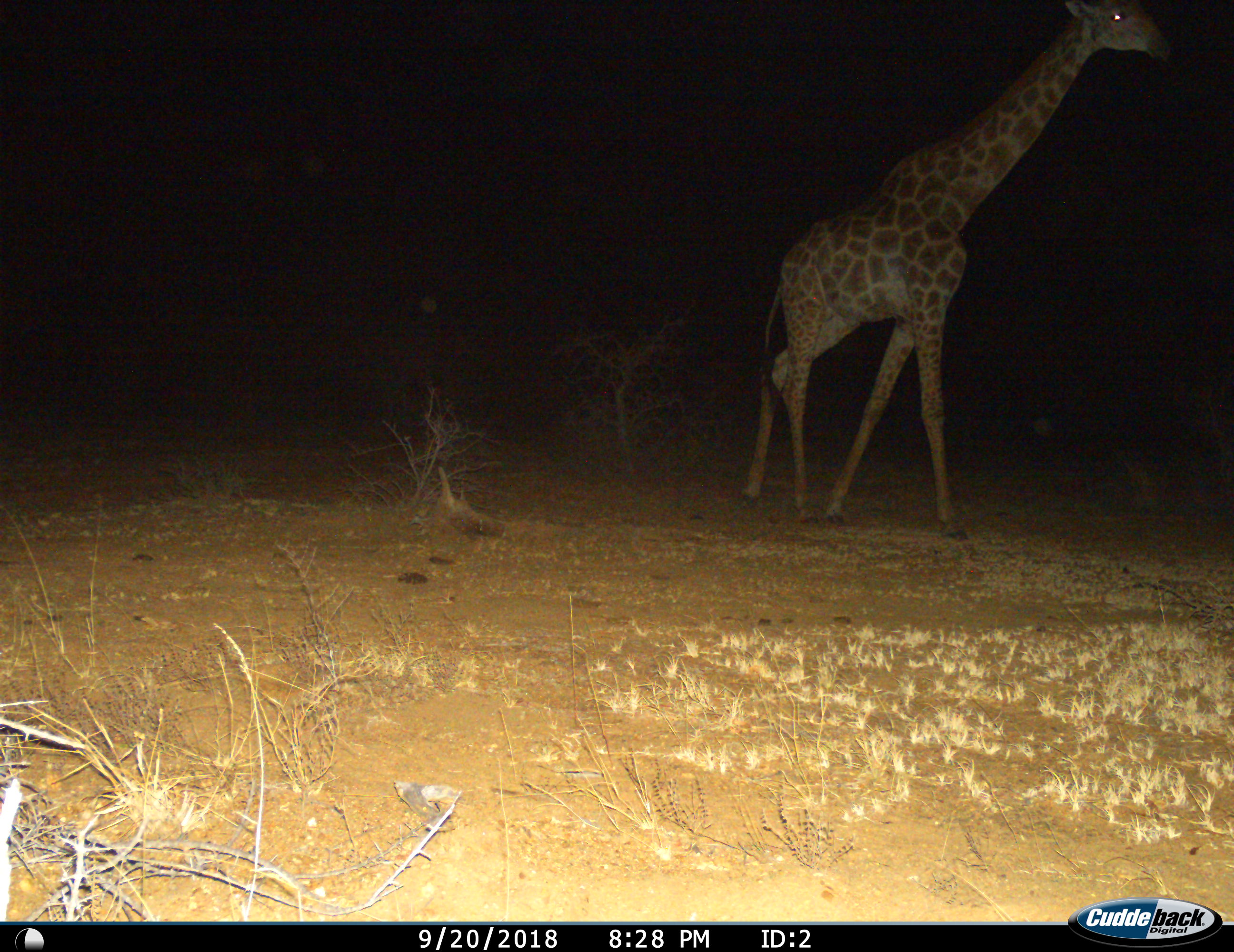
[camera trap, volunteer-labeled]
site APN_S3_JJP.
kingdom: Animalia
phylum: Chordata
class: Mammalia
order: Artiodactyla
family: Giraffidae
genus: Giraffa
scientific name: Giraffa camelopardalis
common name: giraffe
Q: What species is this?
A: Giraffe (Giraffa camelopardalis).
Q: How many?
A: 1.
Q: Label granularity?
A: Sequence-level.